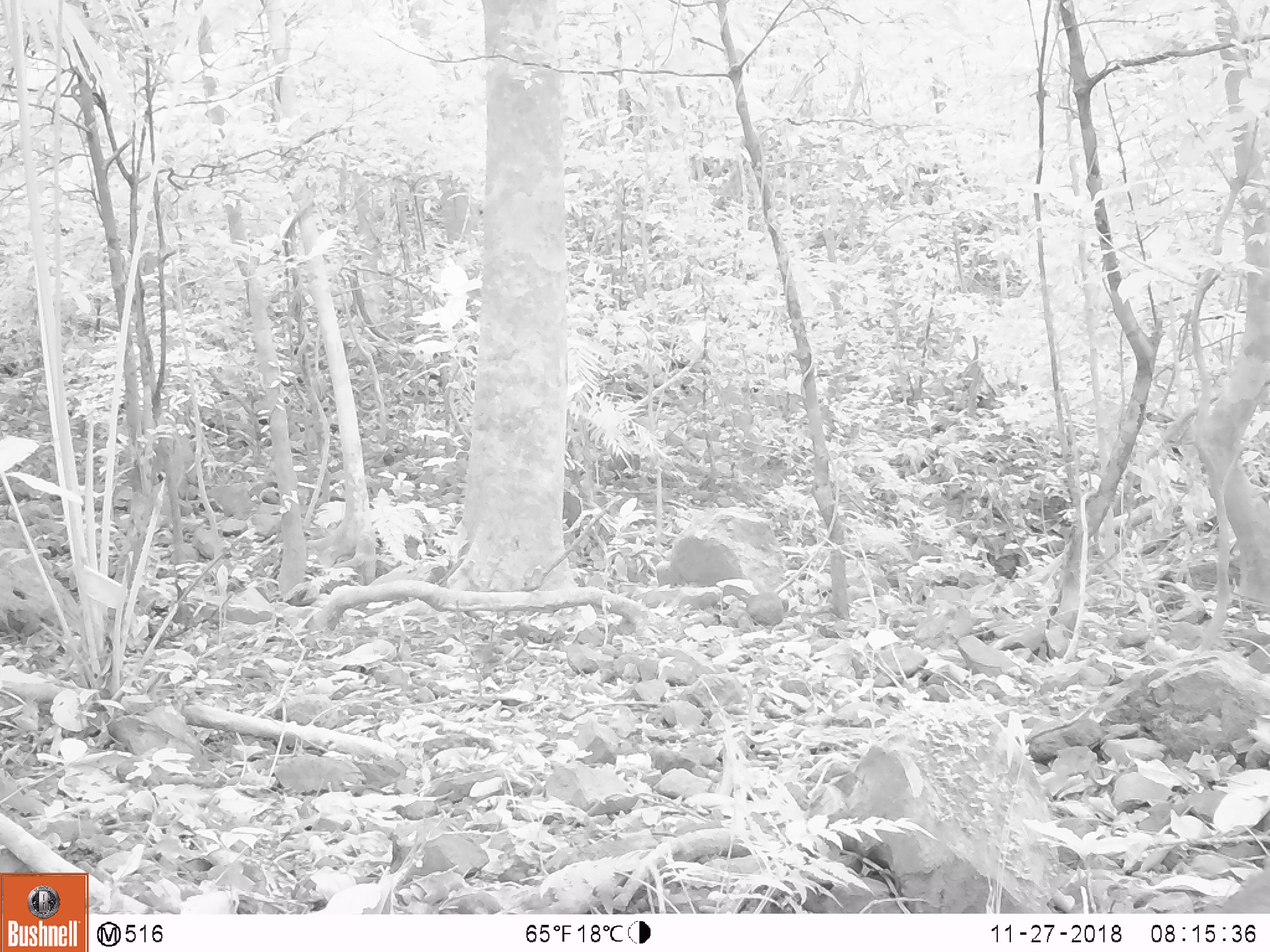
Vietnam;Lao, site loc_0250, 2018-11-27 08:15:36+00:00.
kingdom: Animalia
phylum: Chordata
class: Mammalia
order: Artiodactyla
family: Cervidae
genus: Muntiacus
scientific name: Muntiacus vuquangensis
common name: large-antlered muntjac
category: large antlered muntjac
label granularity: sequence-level